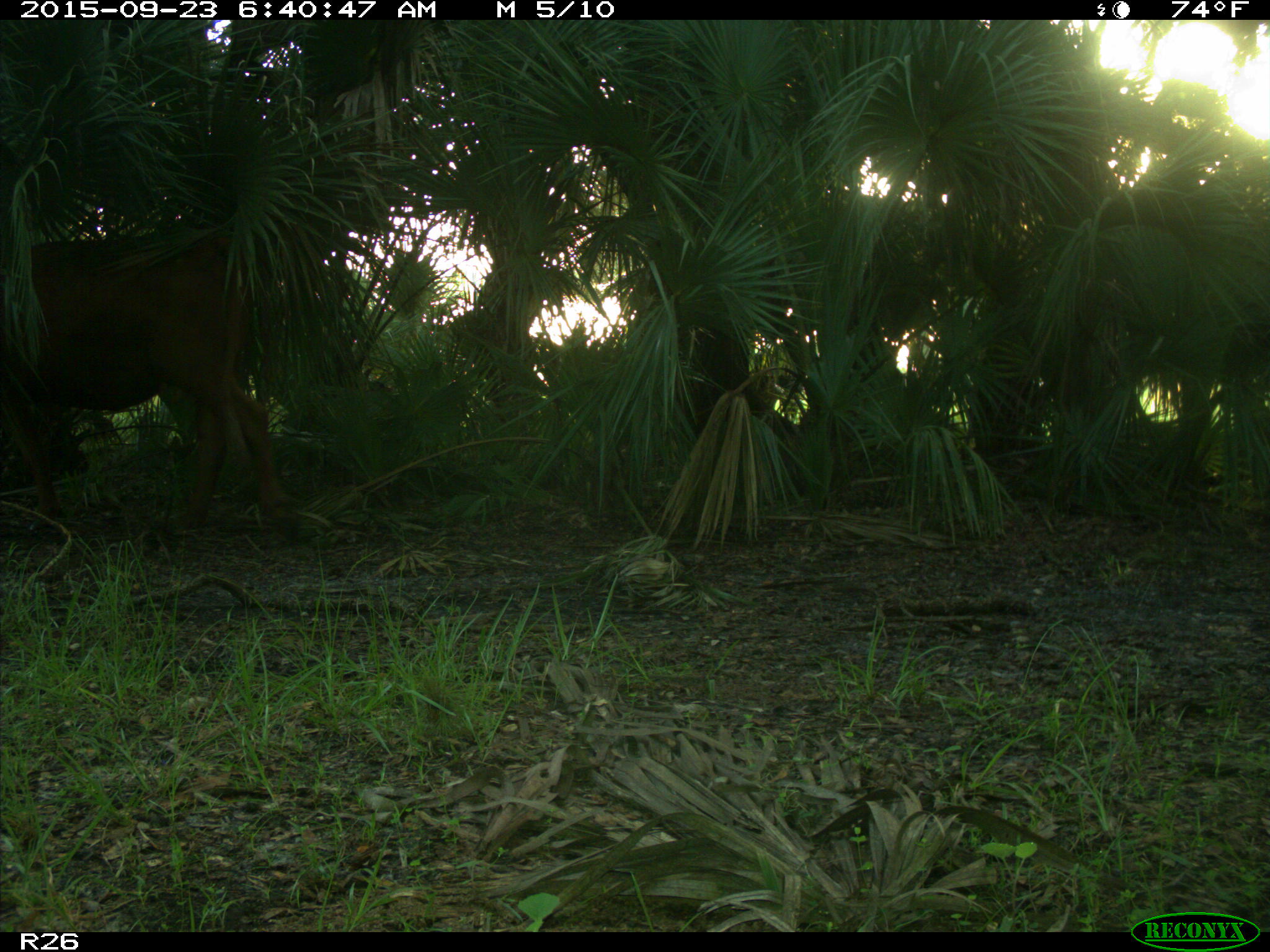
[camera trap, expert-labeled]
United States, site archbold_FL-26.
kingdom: Animalia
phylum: Chordata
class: Mammalia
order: Artiodactyla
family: Bovidae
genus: Bos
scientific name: Bos taurus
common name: domestic cow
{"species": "Bos taurus (domestic cow)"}